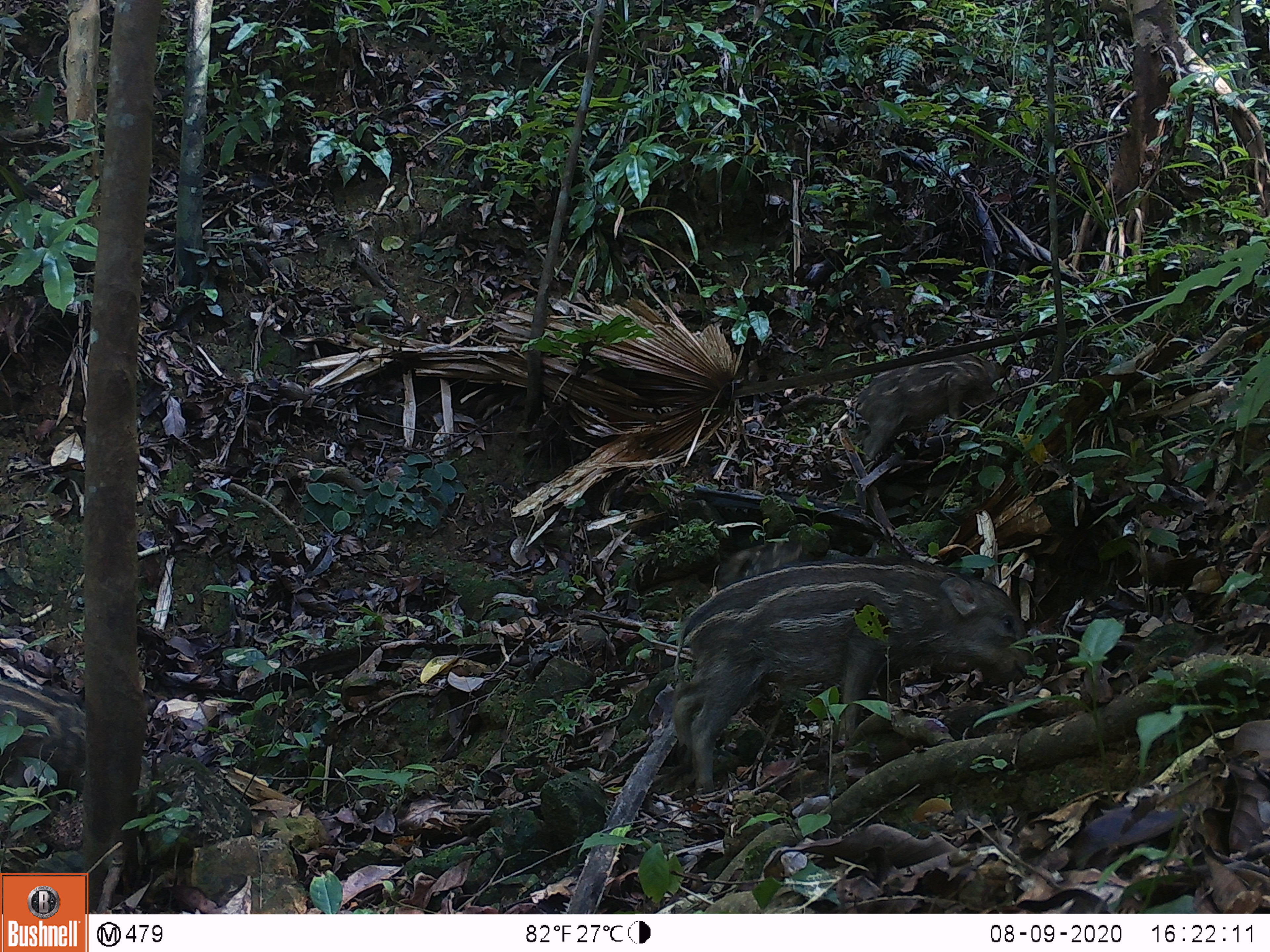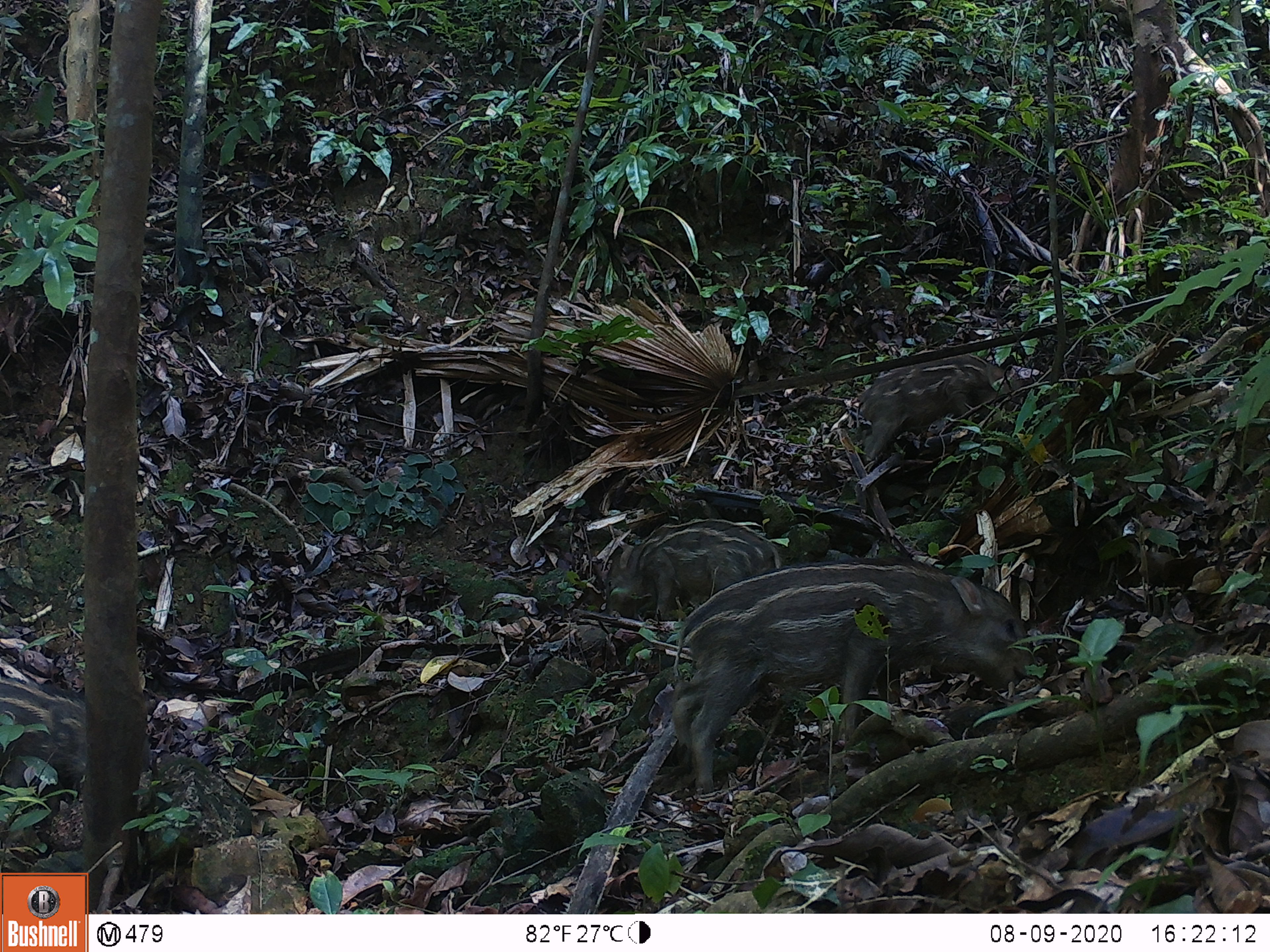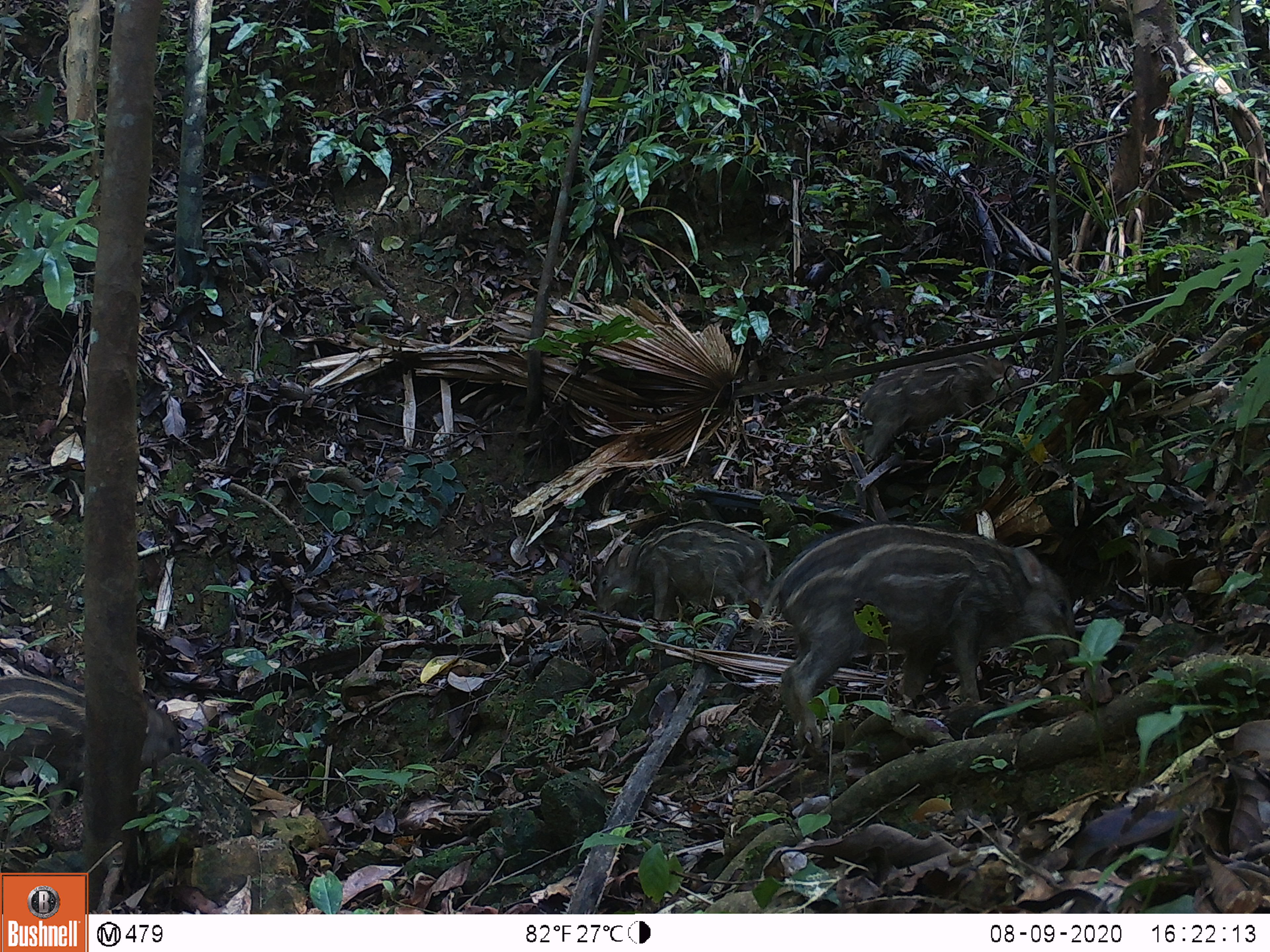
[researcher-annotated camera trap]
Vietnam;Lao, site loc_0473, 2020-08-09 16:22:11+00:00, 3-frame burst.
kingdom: Animalia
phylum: Chordata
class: Mammalia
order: Artiodactyla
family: Suidae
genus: Sus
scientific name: Sus scrofa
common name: eurasian wild pig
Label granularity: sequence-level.